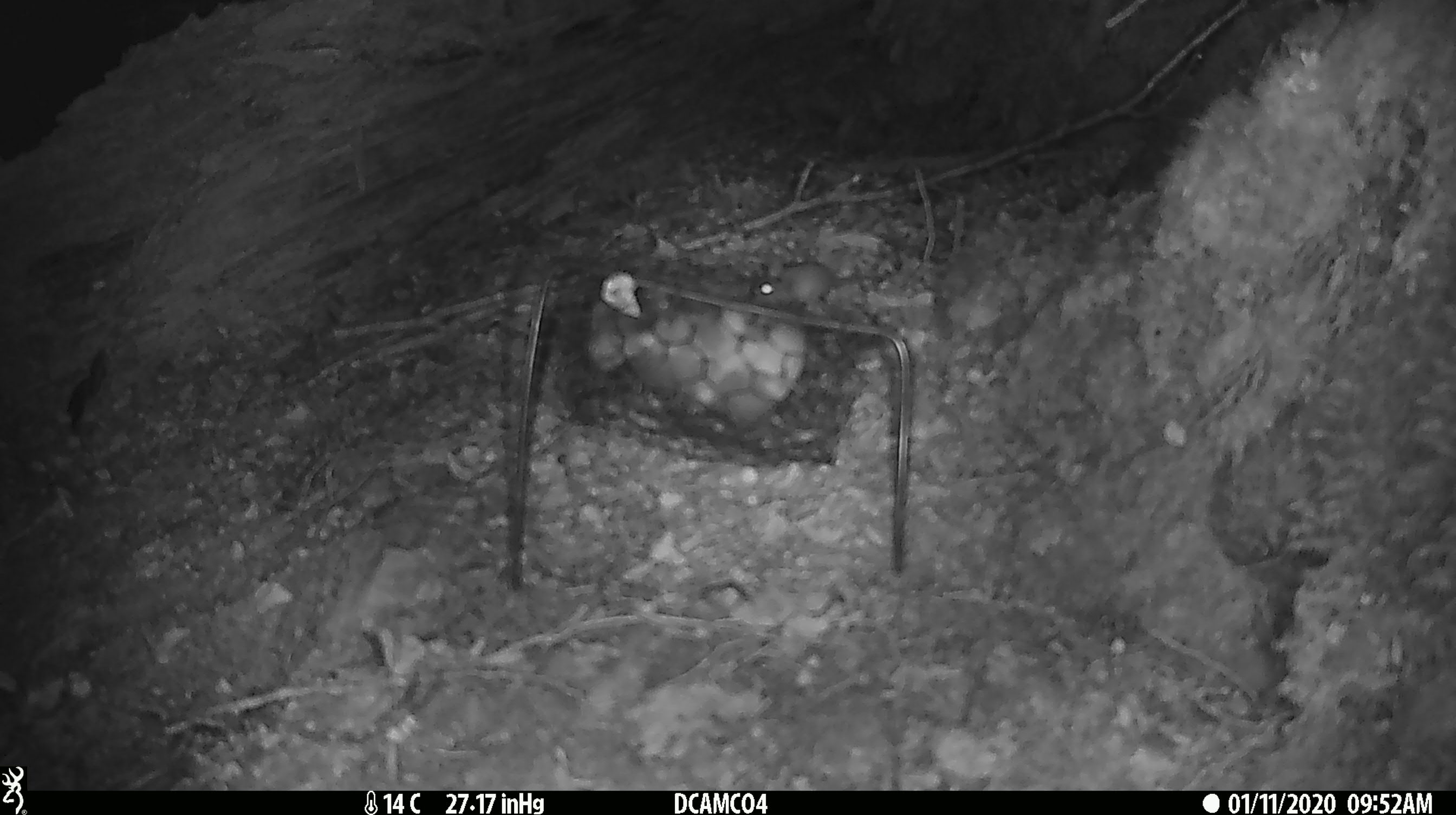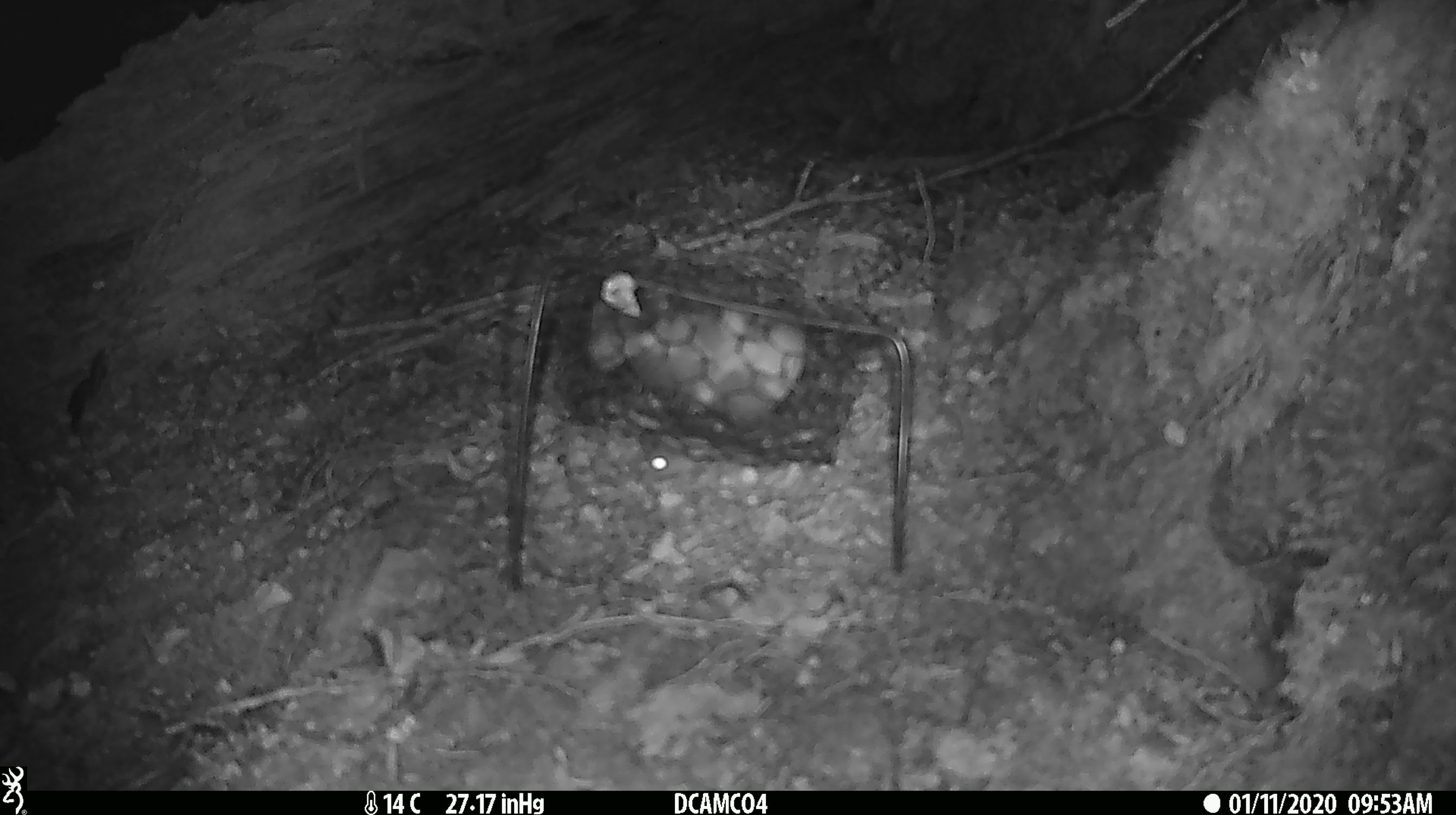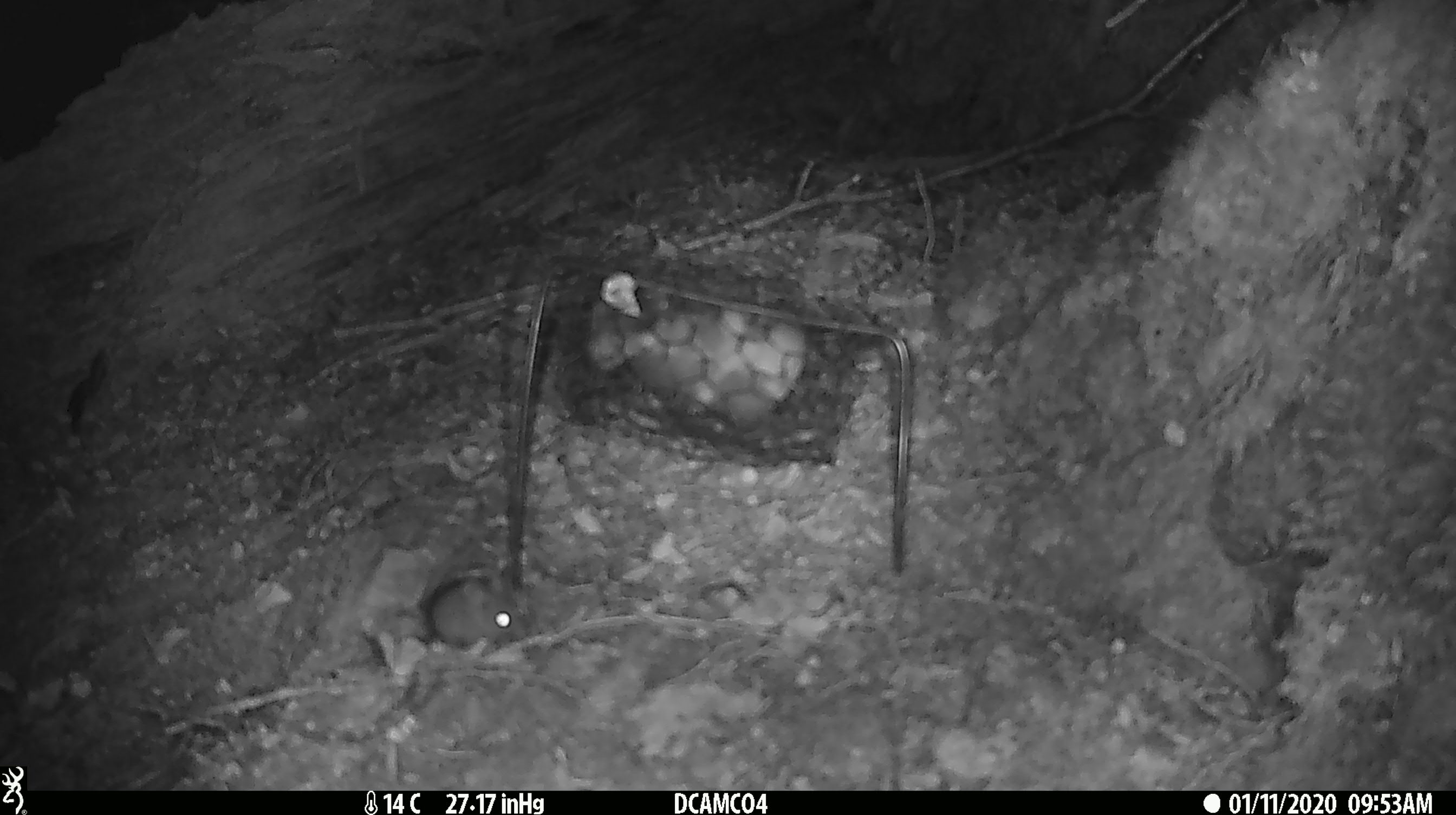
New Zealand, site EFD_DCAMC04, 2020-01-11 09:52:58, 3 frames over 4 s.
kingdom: Animalia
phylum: Chordata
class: Mammalia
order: Rodentia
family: Muridae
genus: Mus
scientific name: Mus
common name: mouse